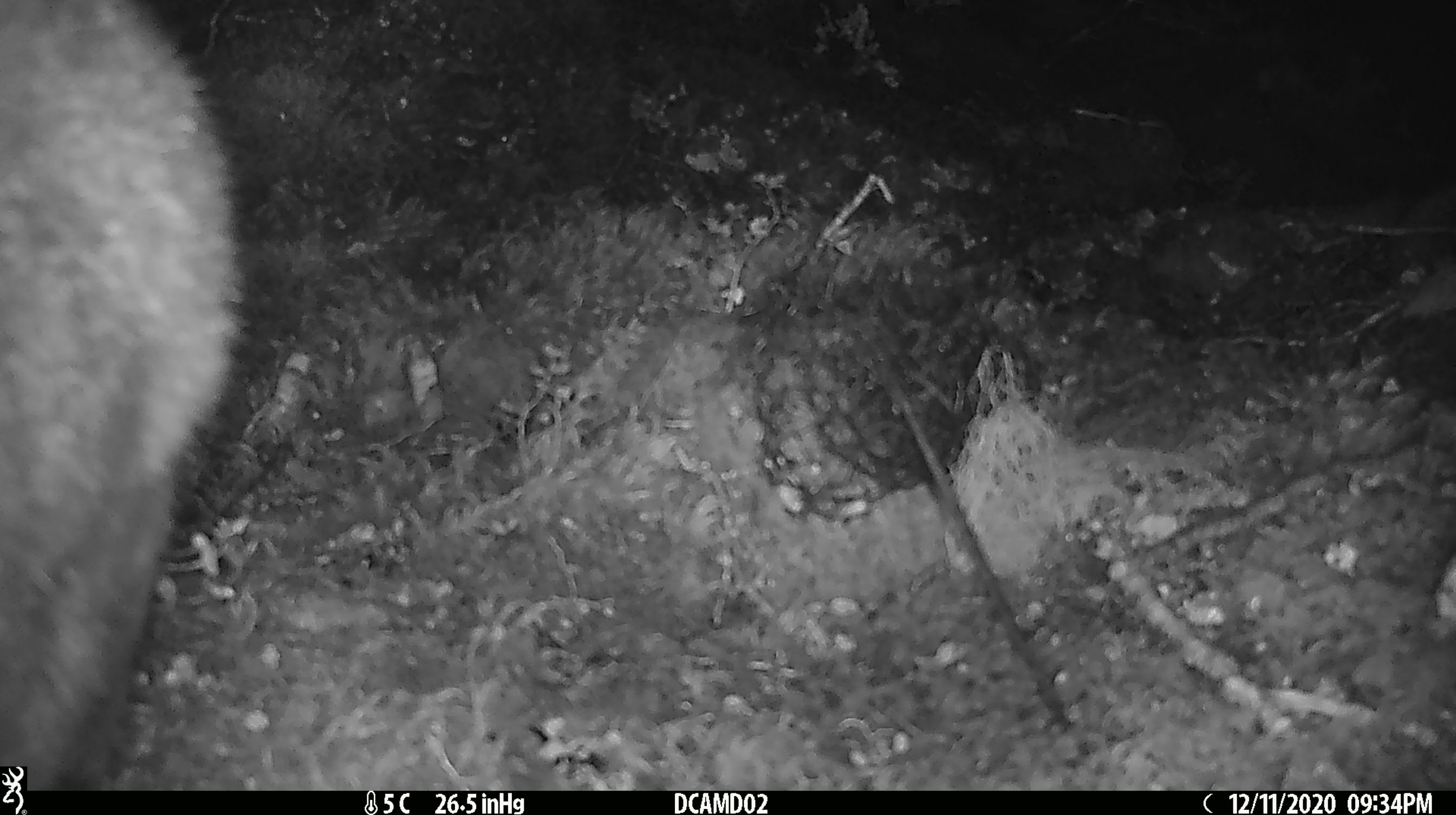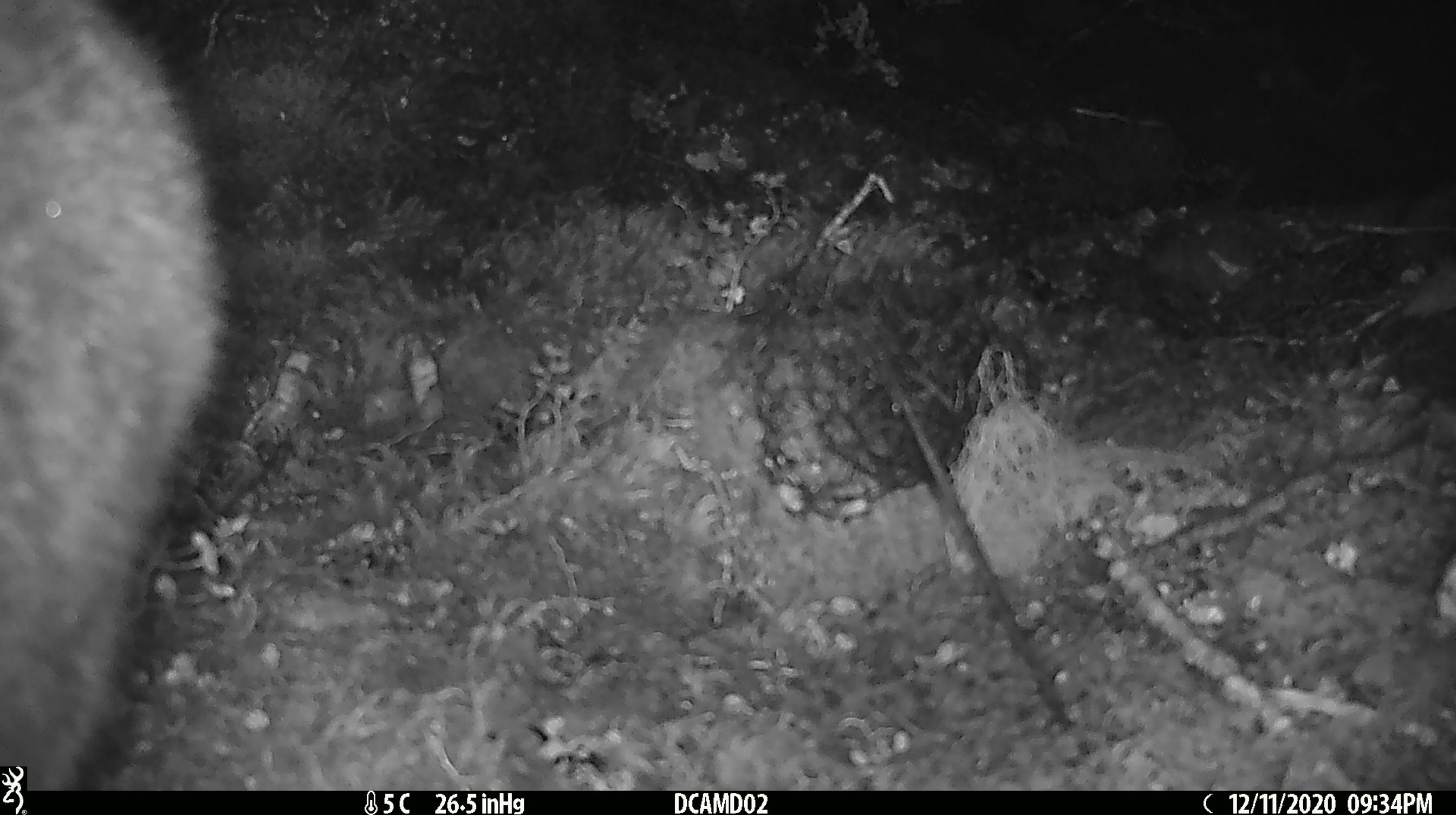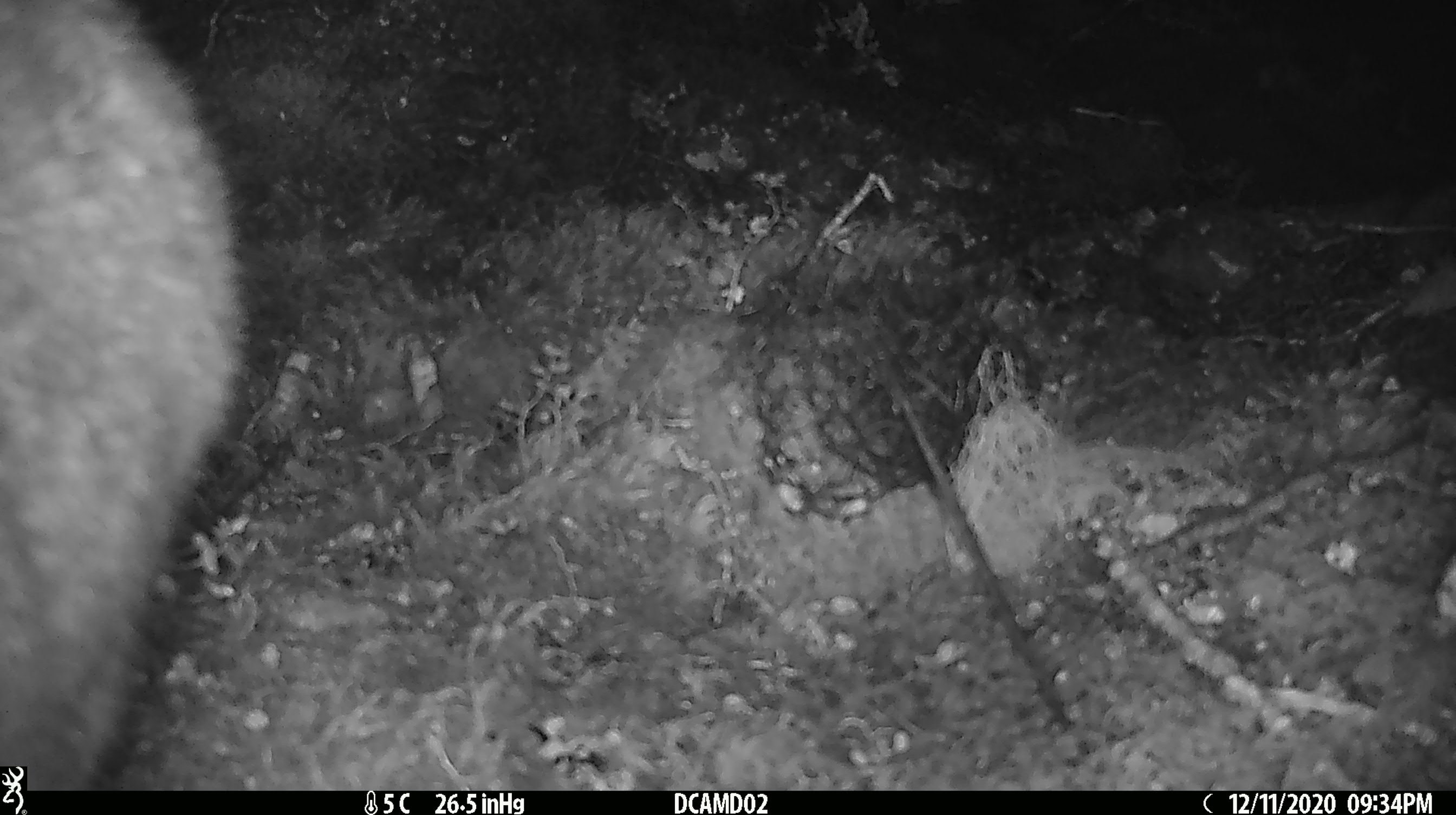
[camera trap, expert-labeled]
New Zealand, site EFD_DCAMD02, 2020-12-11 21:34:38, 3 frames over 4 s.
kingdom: Animalia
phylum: Chordata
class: Mammalia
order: Diprotodontia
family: Phalangeridae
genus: Trichosurus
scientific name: Trichosurus vulpecula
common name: common brushtail possum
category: possum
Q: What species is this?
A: Possum (common brushtail possum) (Trichosurus vulpecula).